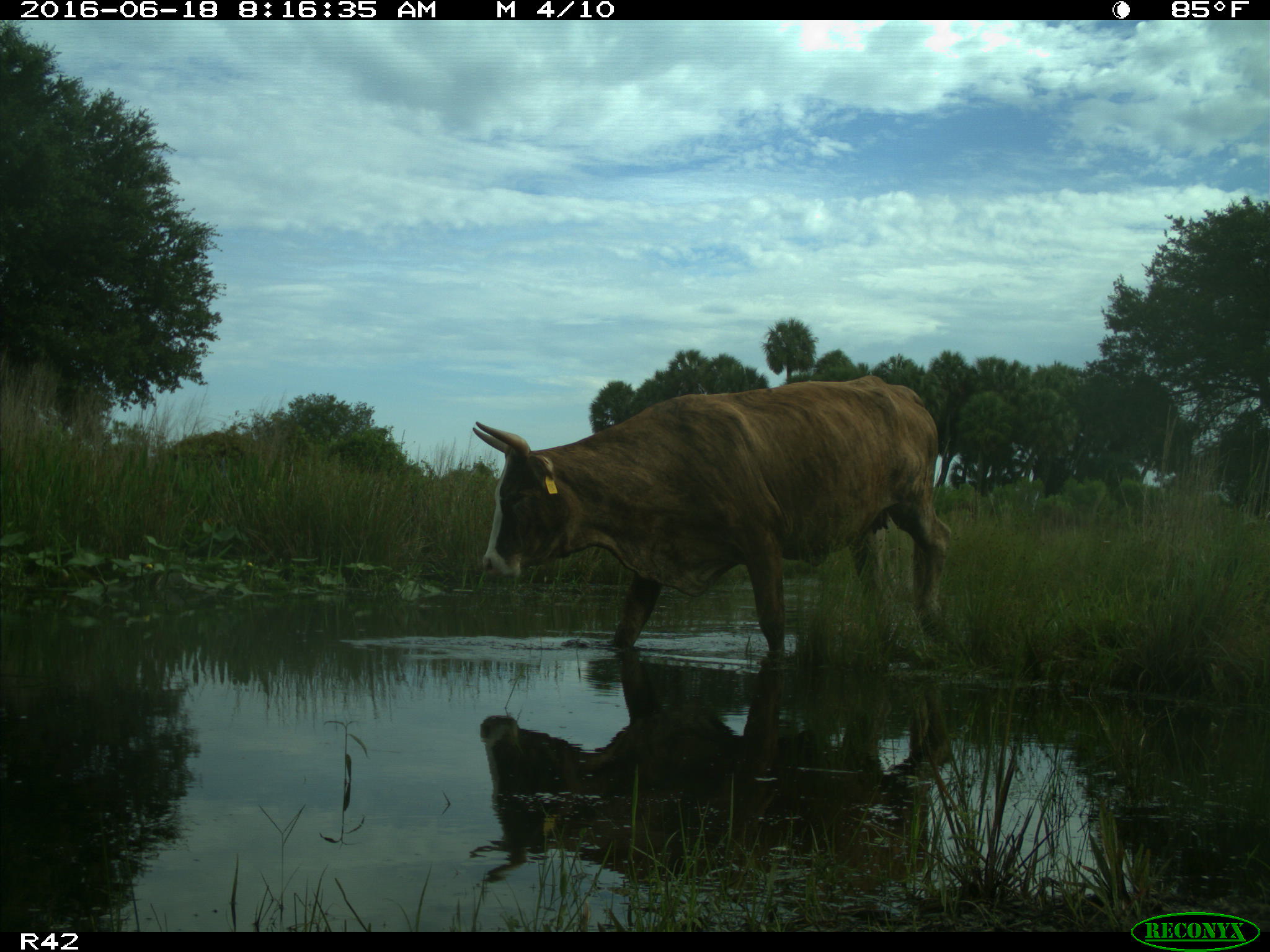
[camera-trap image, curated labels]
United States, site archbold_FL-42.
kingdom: Animalia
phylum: Chordata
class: Mammalia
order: Artiodactyla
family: Bovidae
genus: Bos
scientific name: Bos taurus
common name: domestic cow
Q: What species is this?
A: Bos taurus (domestic cow).